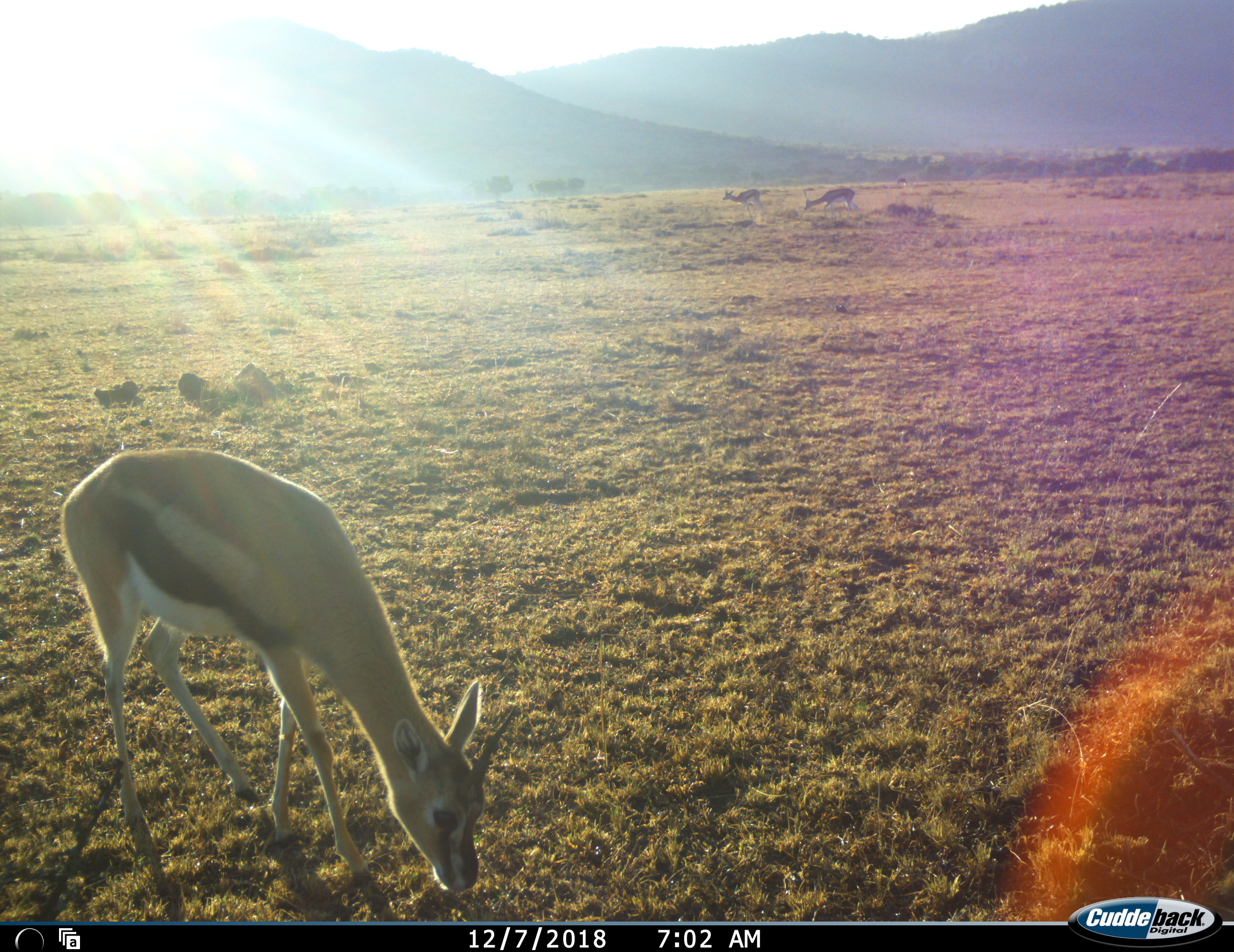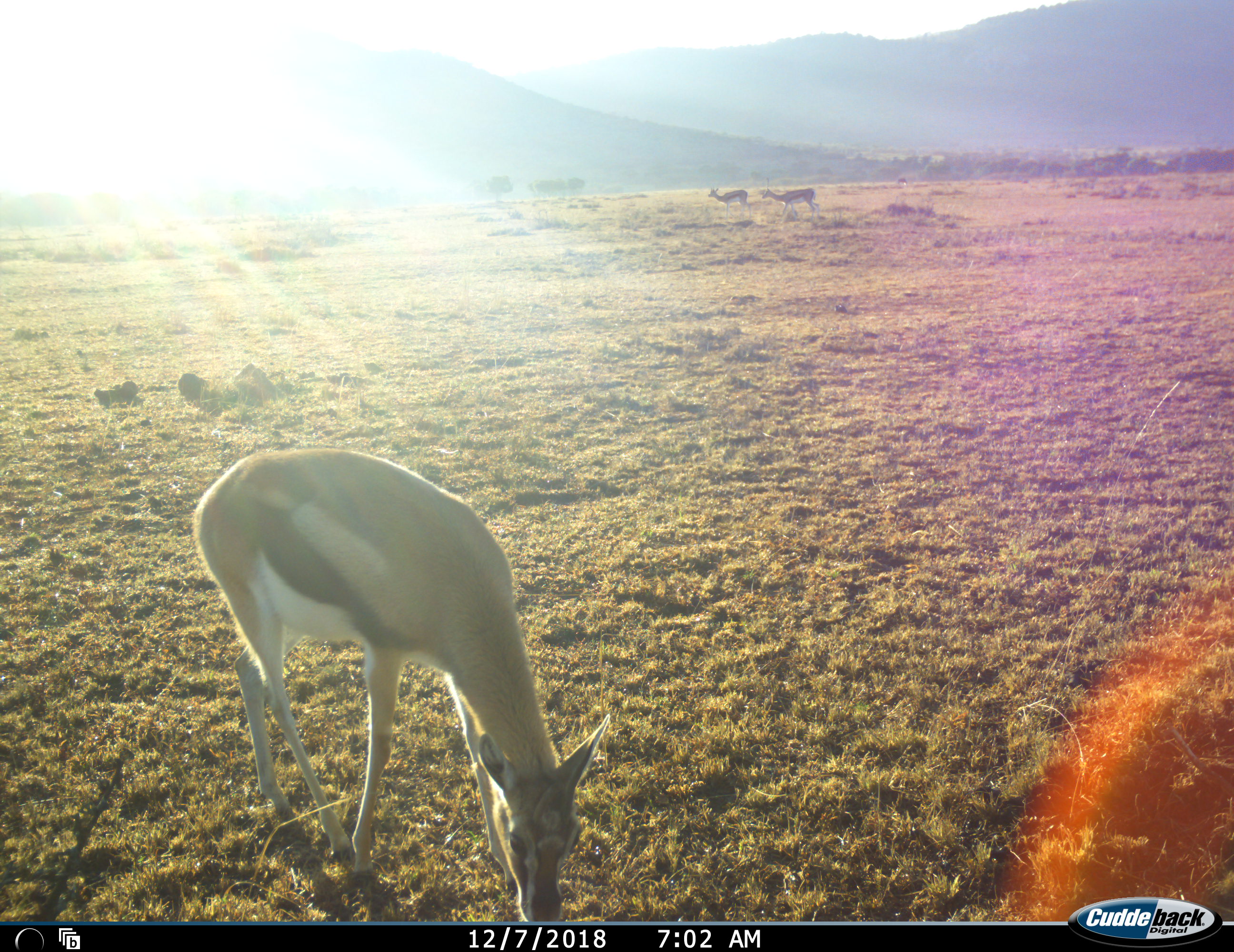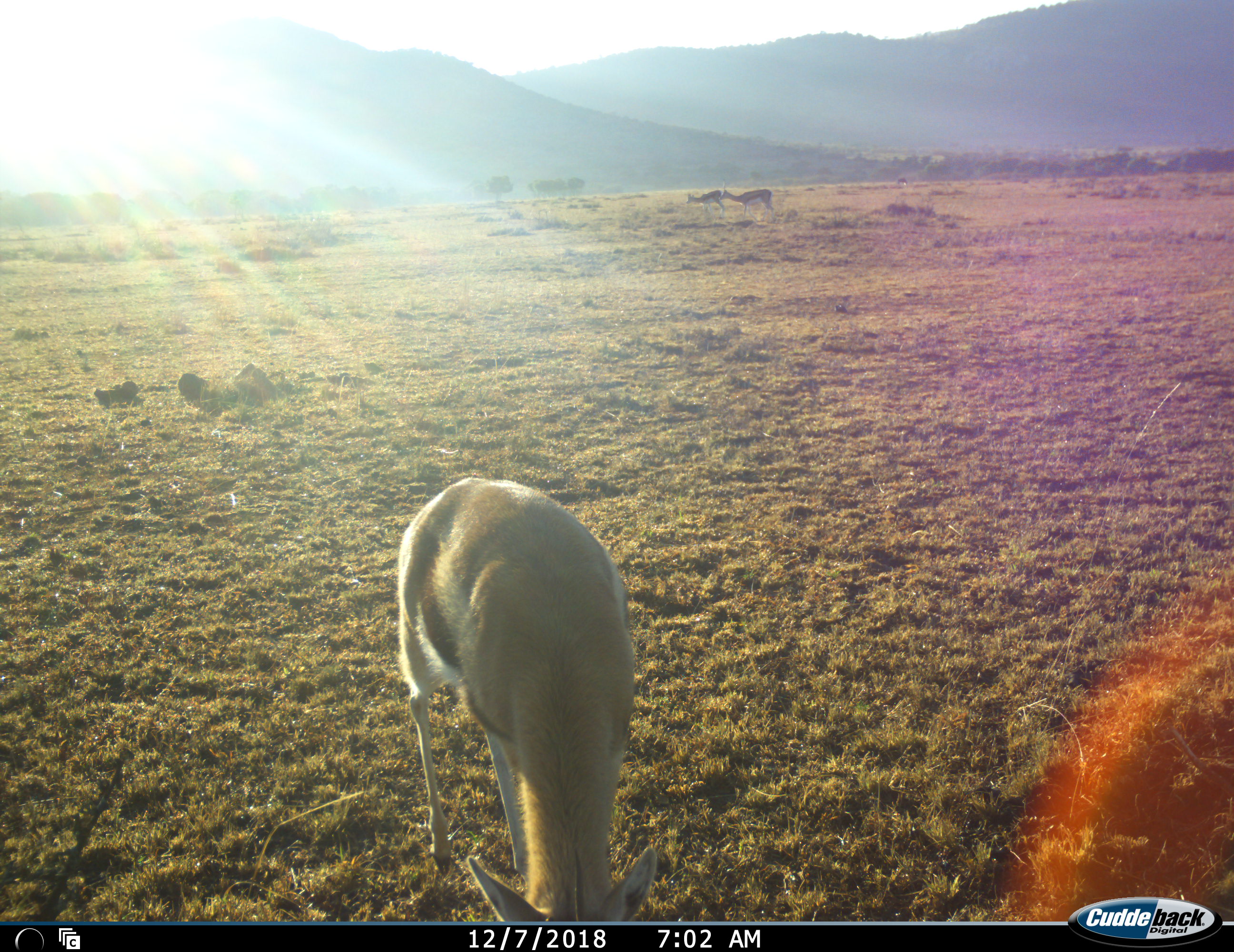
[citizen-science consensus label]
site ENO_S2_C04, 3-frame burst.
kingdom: Animalia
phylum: Chordata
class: Mammalia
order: Artiodactyla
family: Bovidae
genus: Eudorcas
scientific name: Eudorcas thomsonii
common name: thomson's gazelle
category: gazellethomsons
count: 3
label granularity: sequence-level